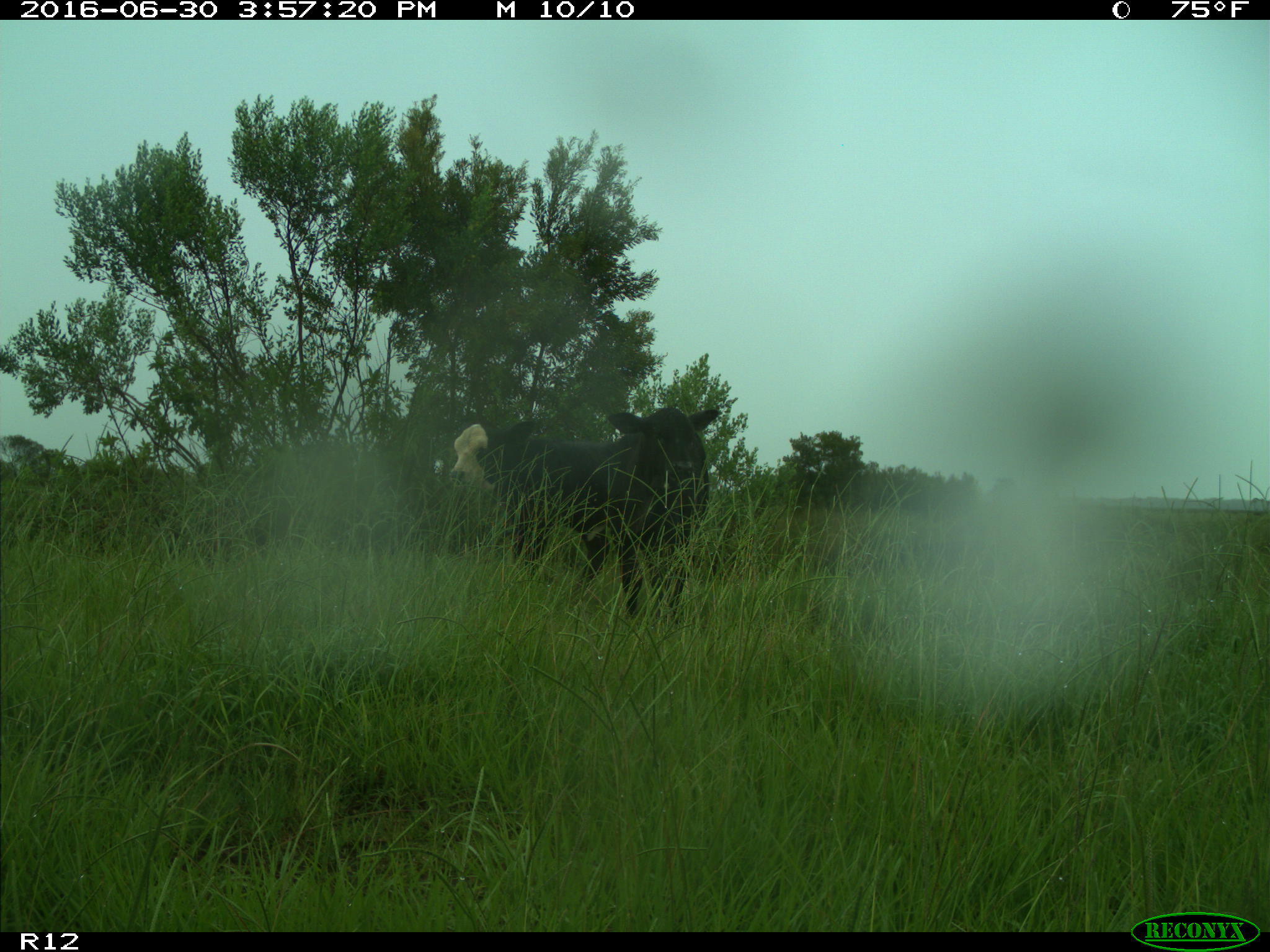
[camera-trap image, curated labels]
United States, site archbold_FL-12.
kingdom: Animalia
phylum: Chordata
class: Mammalia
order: Artiodactyla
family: Bovidae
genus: Bos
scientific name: Bos taurus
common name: domestic cow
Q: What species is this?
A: Bos taurus (domestic cow).